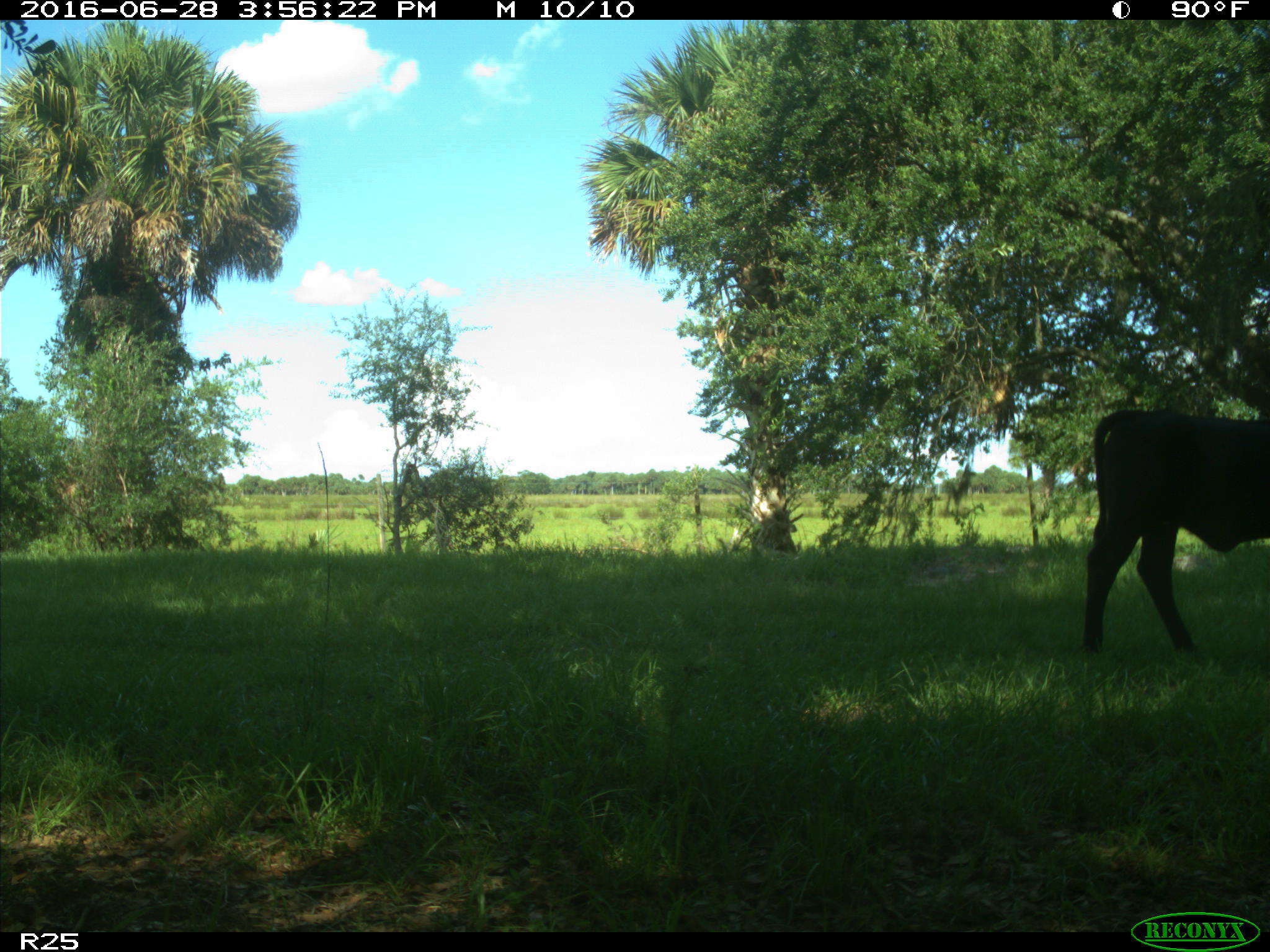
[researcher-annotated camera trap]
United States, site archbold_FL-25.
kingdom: Animalia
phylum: Chordata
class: Mammalia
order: Artiodactyla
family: Bovidae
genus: Bos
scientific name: Bos taurus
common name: domestic cow